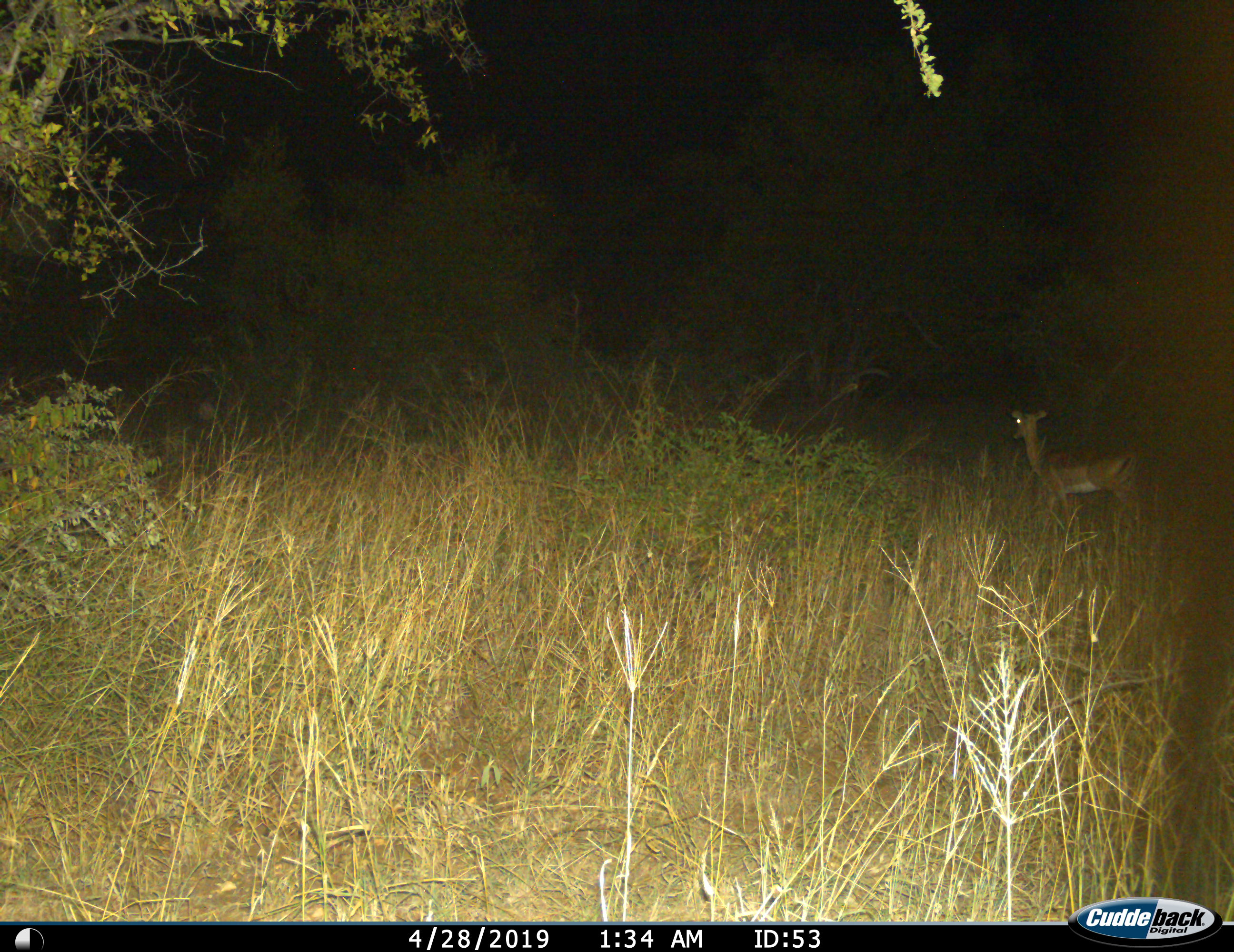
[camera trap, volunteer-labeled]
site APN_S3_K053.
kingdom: Animalia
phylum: Chordata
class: Mammalia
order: Artiodactyla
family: Bovidae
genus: Aepyceros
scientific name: Aepyceros melampus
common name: impala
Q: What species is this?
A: Impala (Aepyceros melampus).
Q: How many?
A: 1.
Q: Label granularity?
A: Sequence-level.